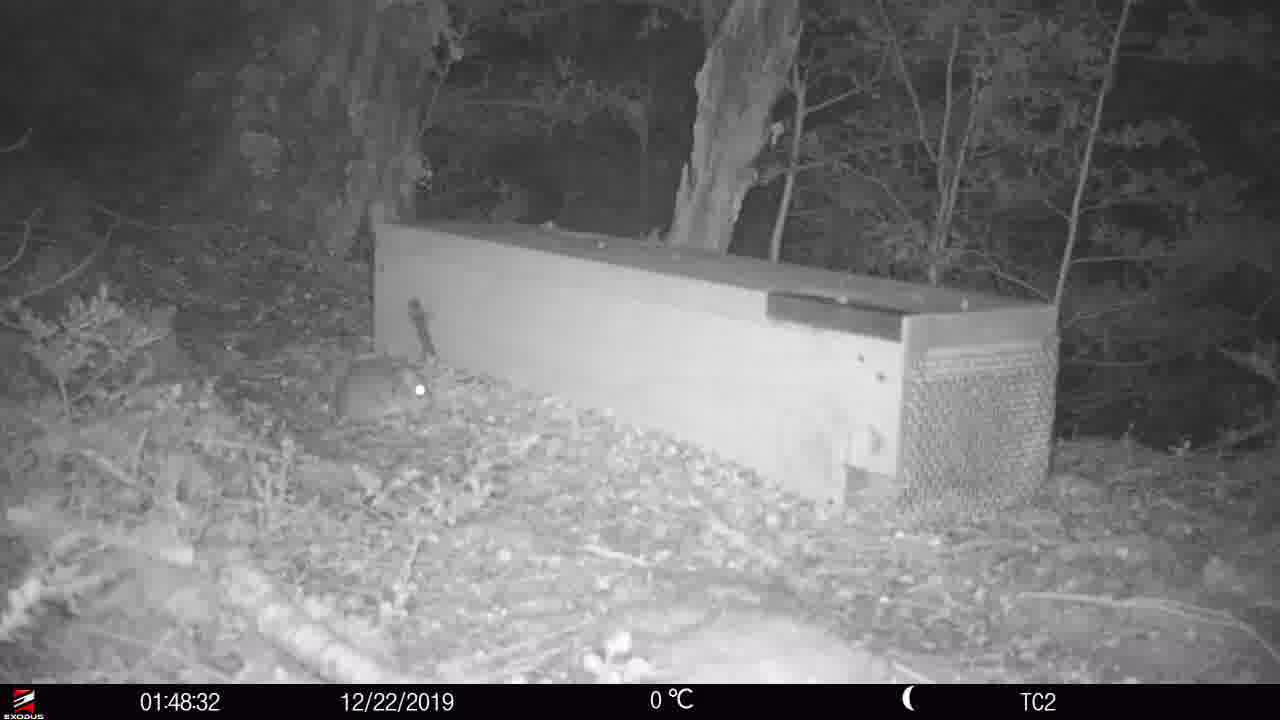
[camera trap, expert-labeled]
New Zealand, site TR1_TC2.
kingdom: Animalia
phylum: Chordata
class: Mammalia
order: Rodentia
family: Muridae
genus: Rattus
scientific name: Rattus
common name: rat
Rat (Rattus).